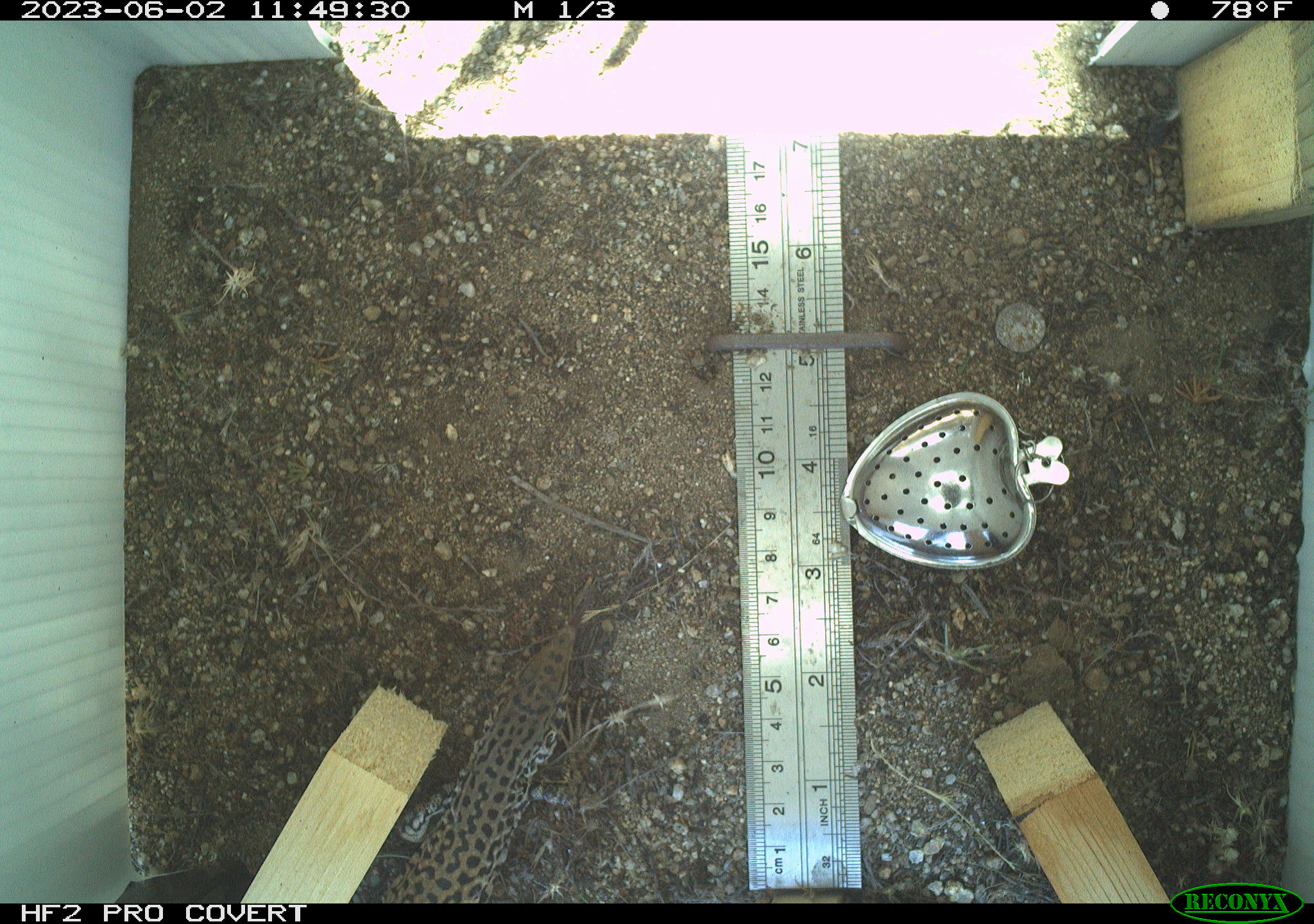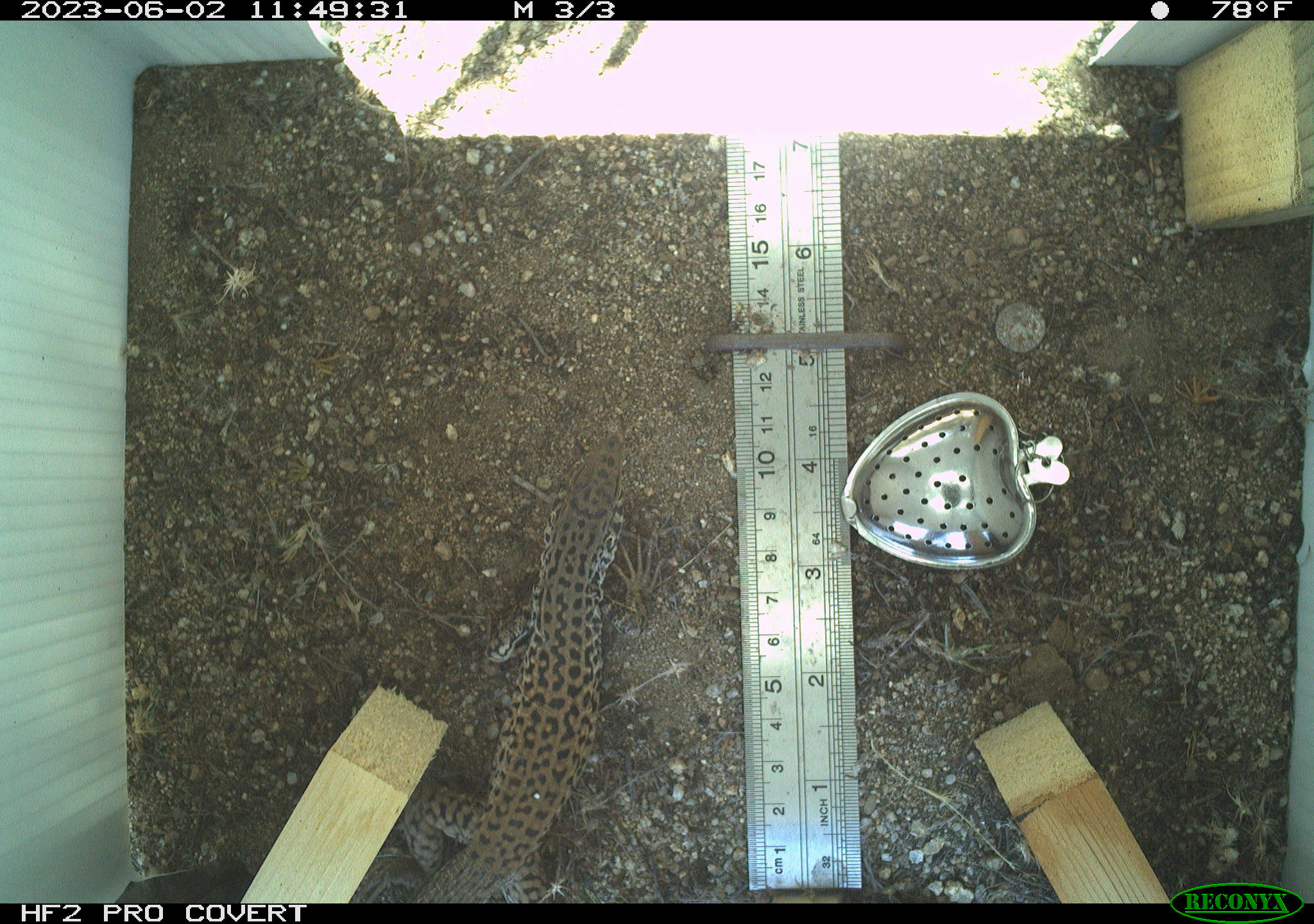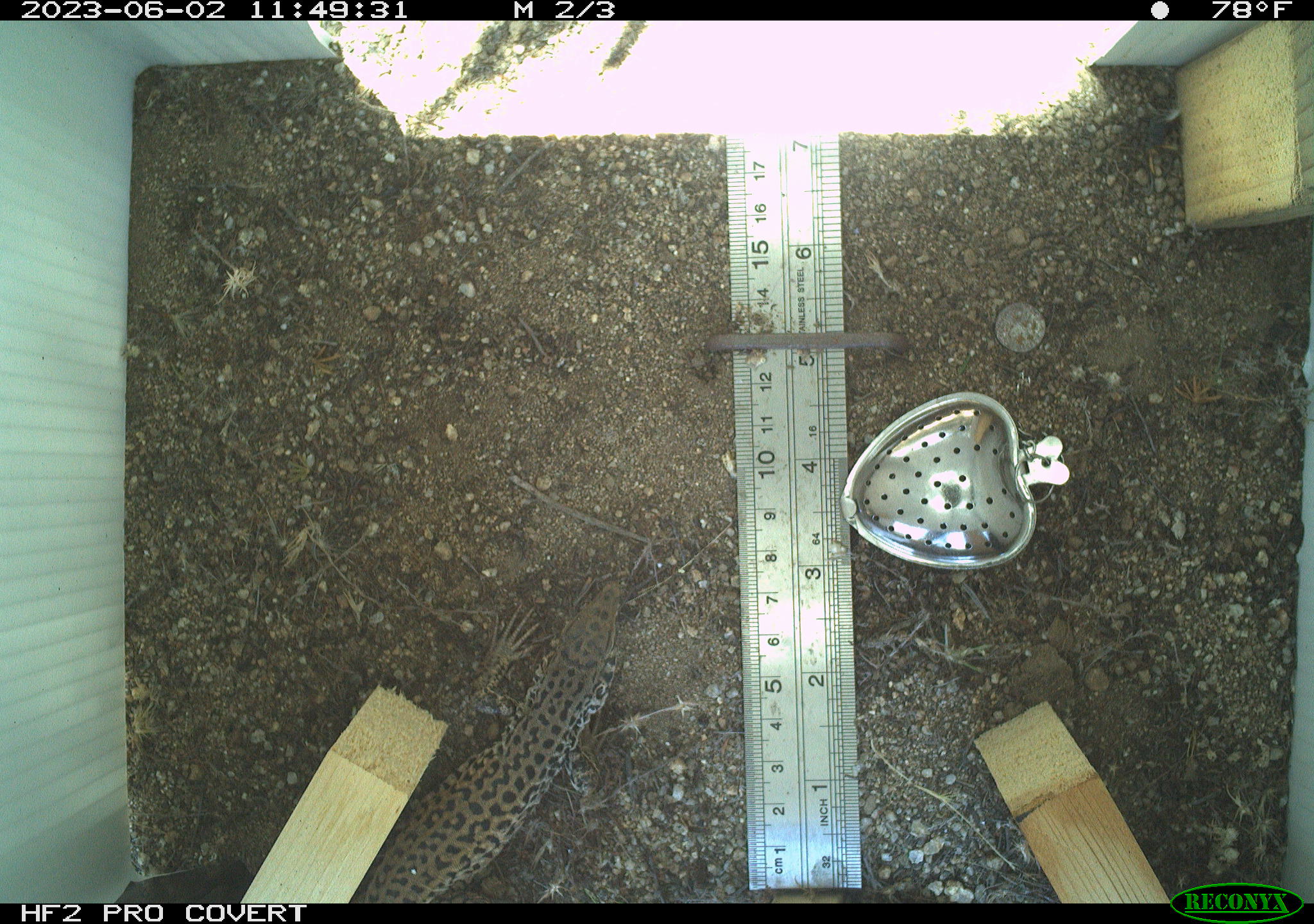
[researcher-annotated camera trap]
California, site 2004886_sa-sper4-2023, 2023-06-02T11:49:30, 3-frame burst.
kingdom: Animalia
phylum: Chordata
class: Reptilia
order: Squamata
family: Teiidae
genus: Aspidoscelis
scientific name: Aspidoscelis tigris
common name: western whiptail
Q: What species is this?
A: Western whiptail (Aspidoscelis tigris).